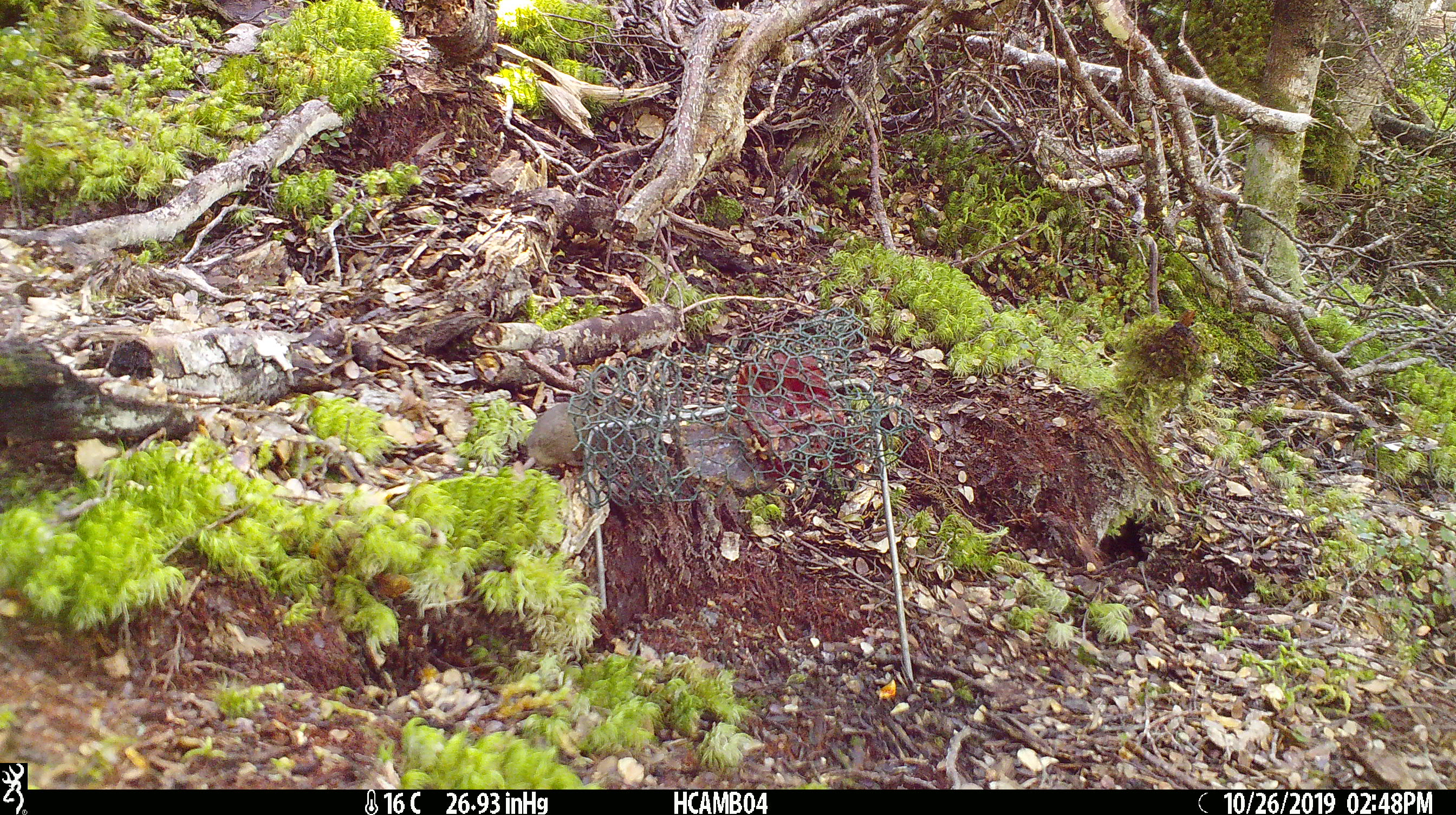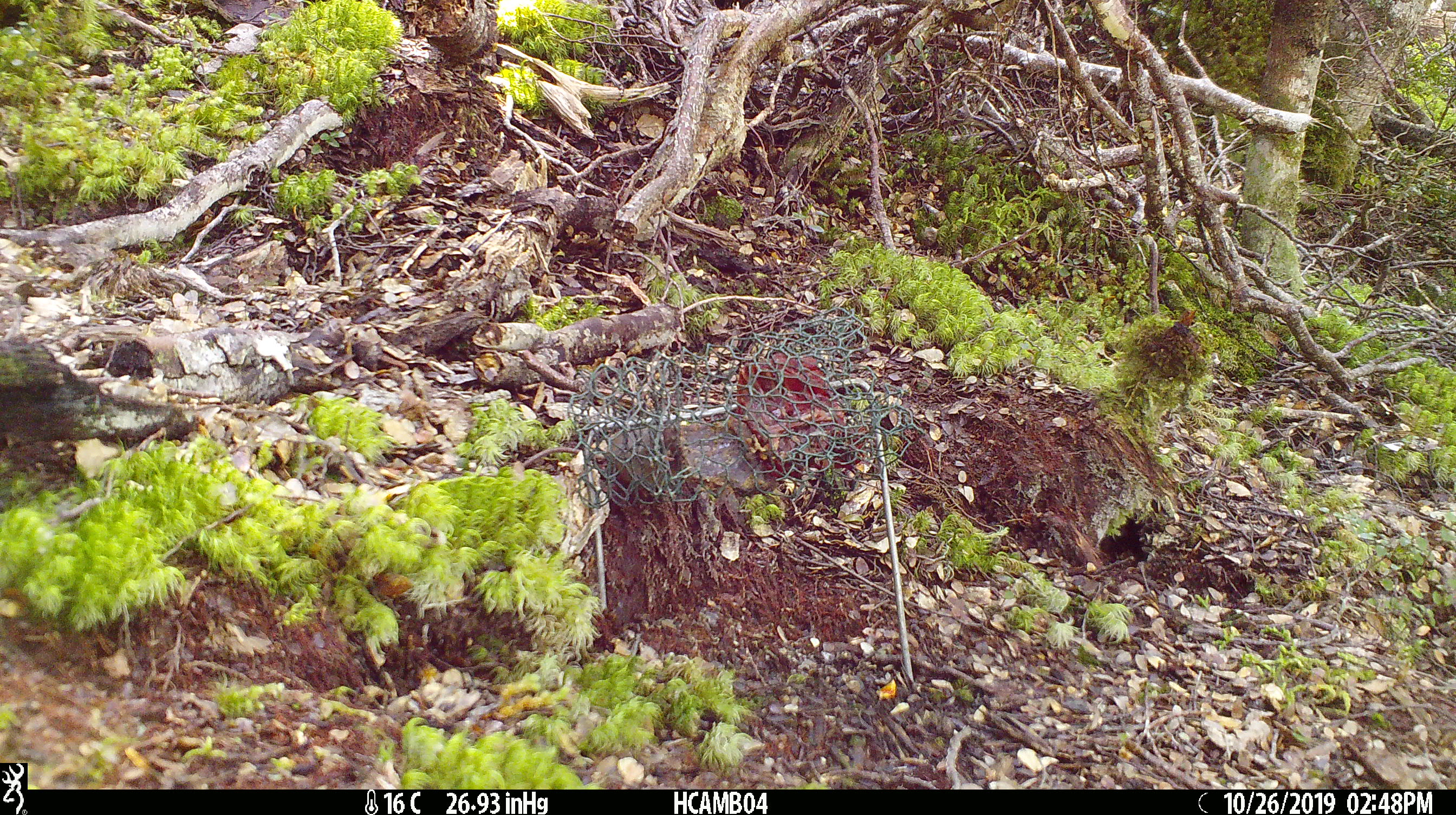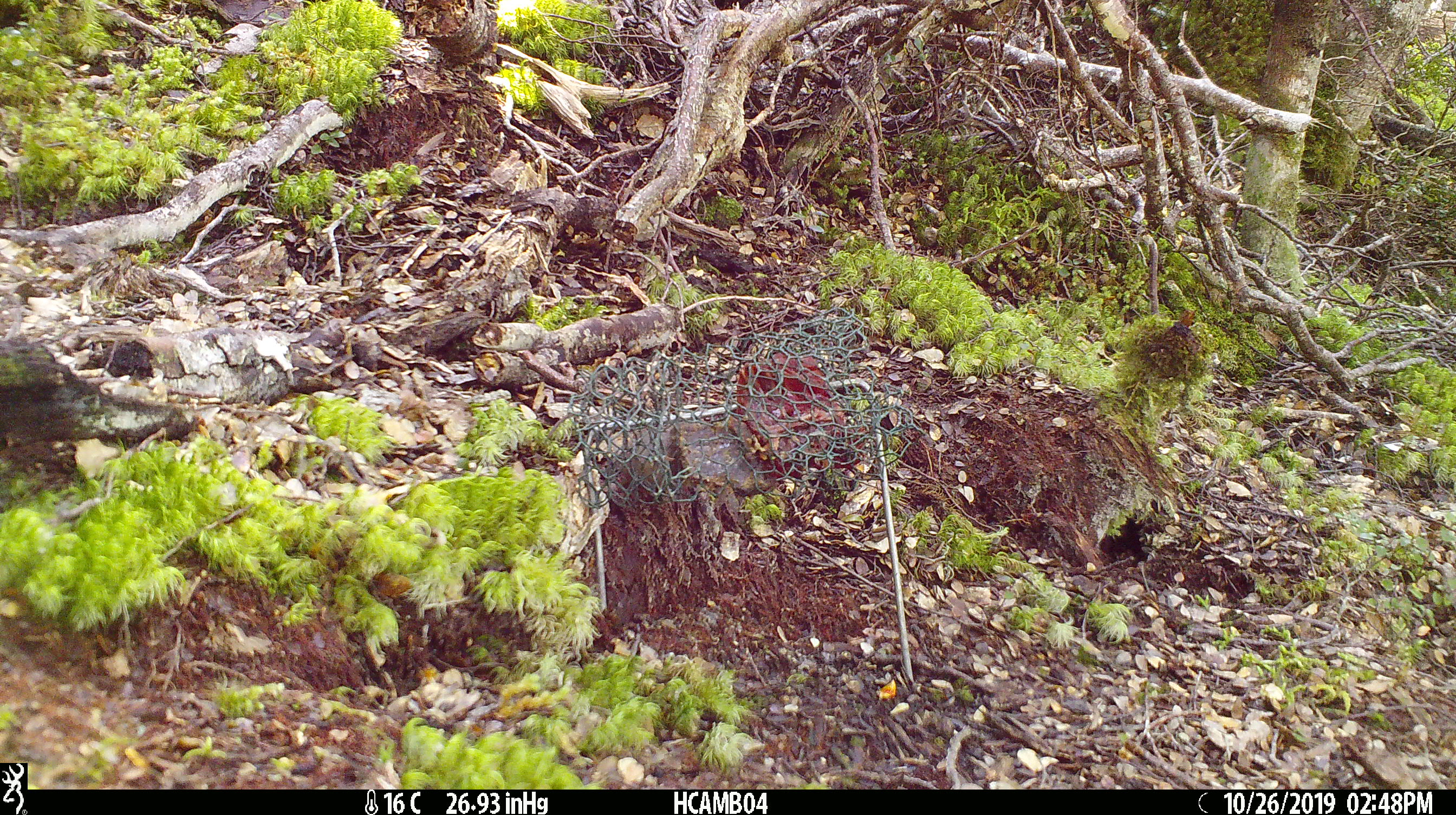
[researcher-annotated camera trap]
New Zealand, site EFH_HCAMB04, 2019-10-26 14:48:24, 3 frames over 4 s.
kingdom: Animalia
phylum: Chordata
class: Mammalia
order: Rodentia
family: Muridae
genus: Mus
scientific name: Mus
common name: mouse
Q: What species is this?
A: Mouse (Mus).